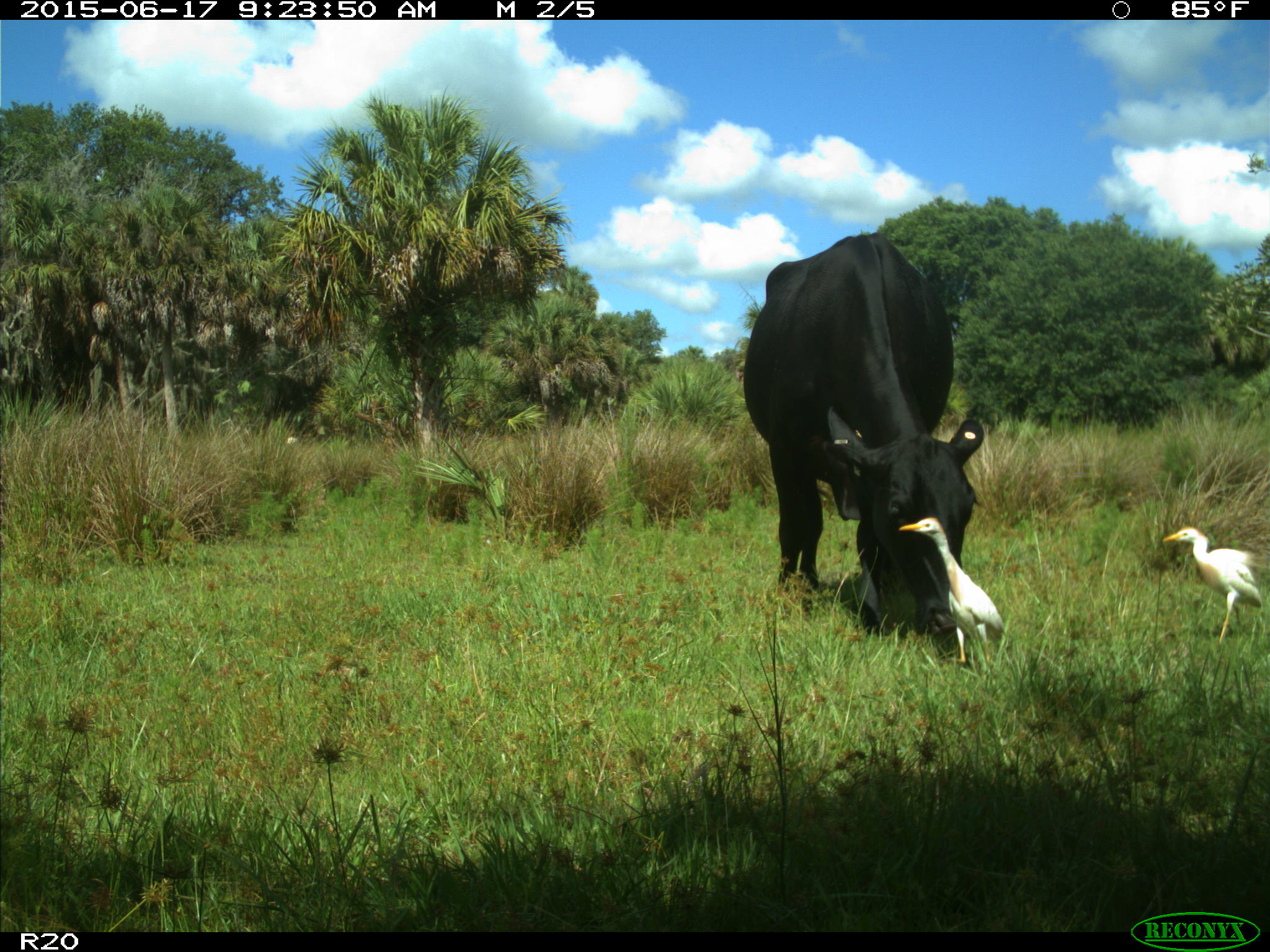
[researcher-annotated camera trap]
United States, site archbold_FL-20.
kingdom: Animalia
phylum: Chordata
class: Mammalia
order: Artiodactyla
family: Bovidae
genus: Bos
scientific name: Bos taurus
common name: domestic cow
Bos taurus (domestic cow).